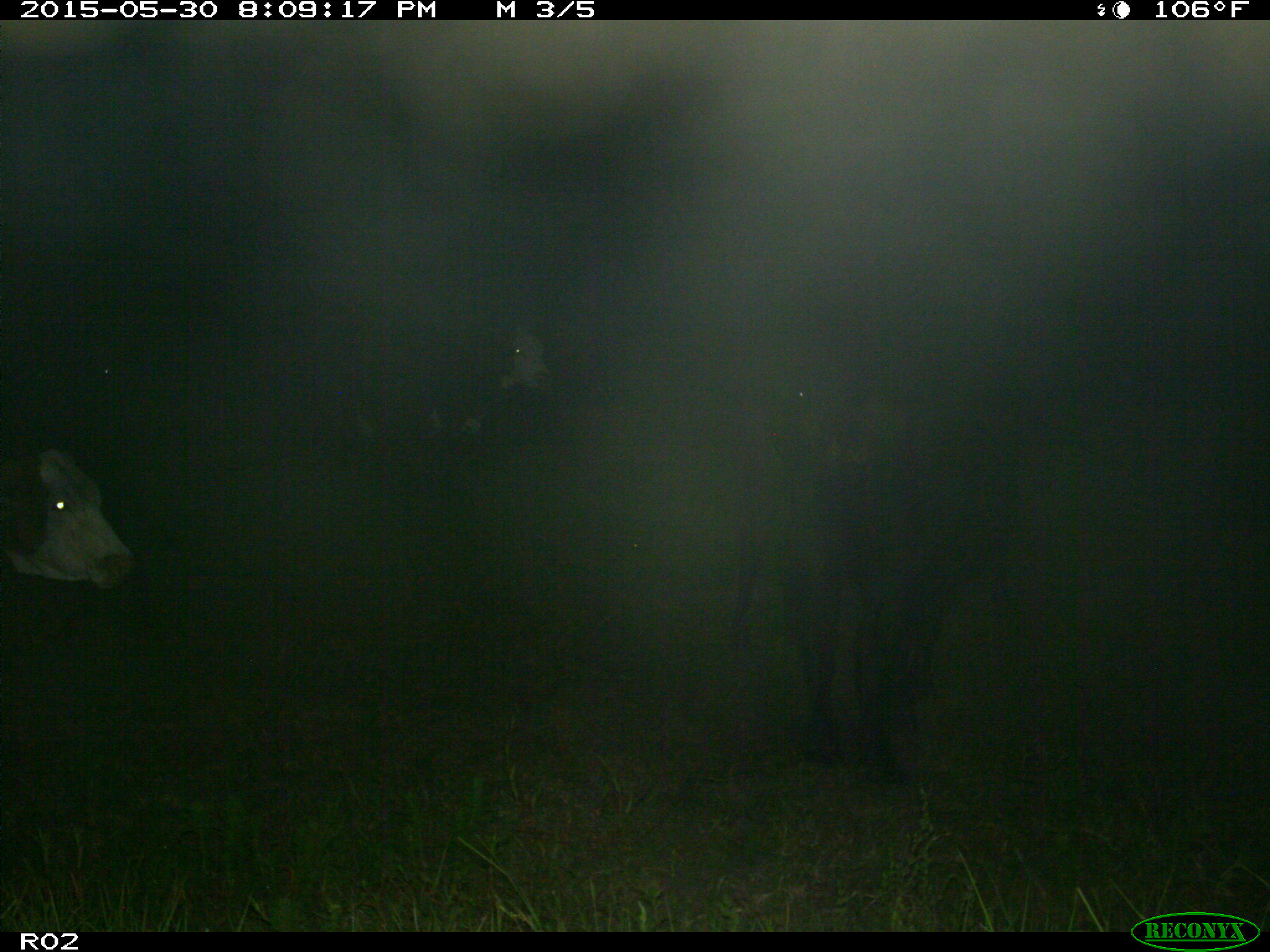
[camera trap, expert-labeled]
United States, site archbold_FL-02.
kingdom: Animalia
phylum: Chordata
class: Mammalia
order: Artiodactyla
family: Bovidae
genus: Bos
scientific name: Bos taurus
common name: domestic cow